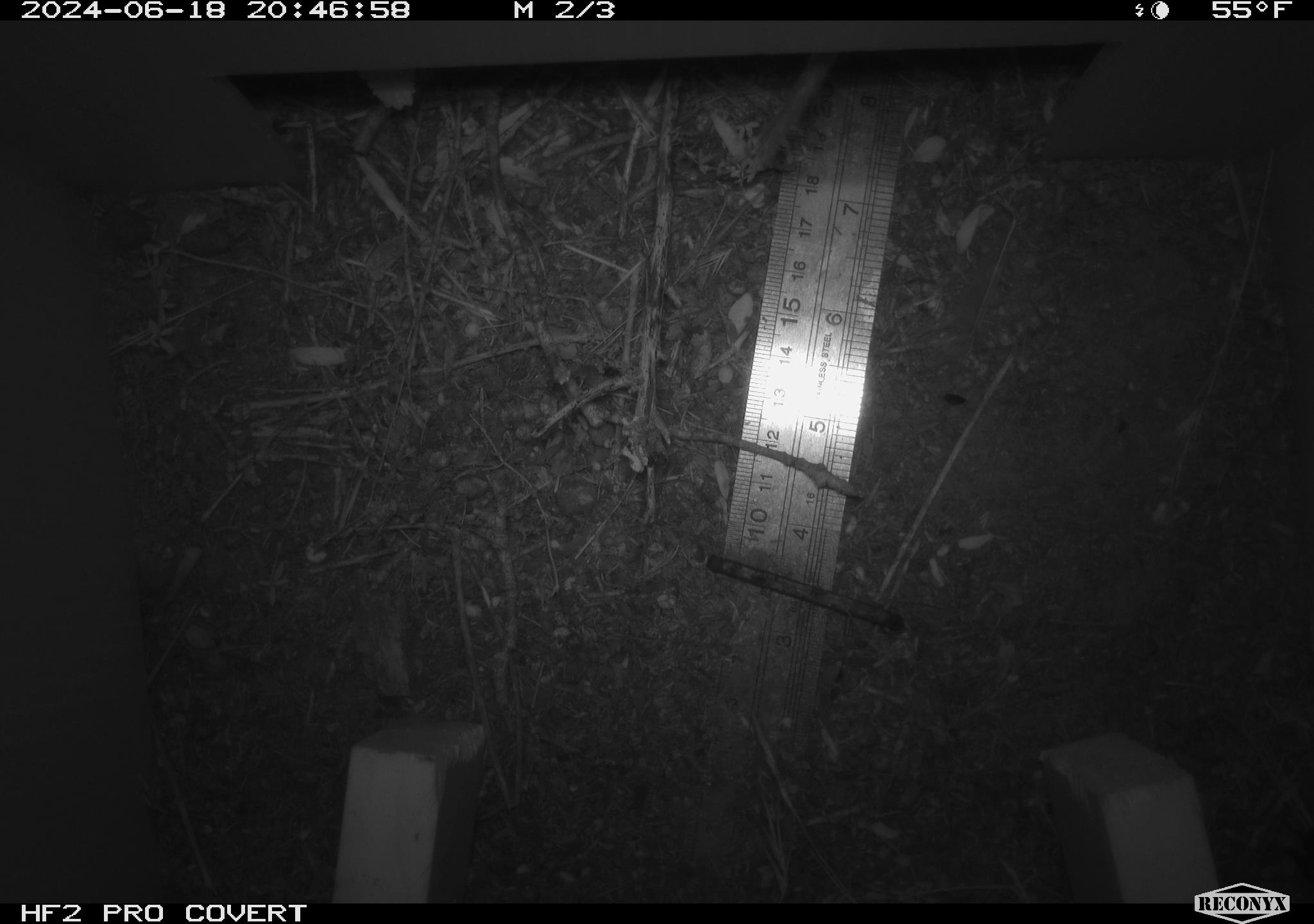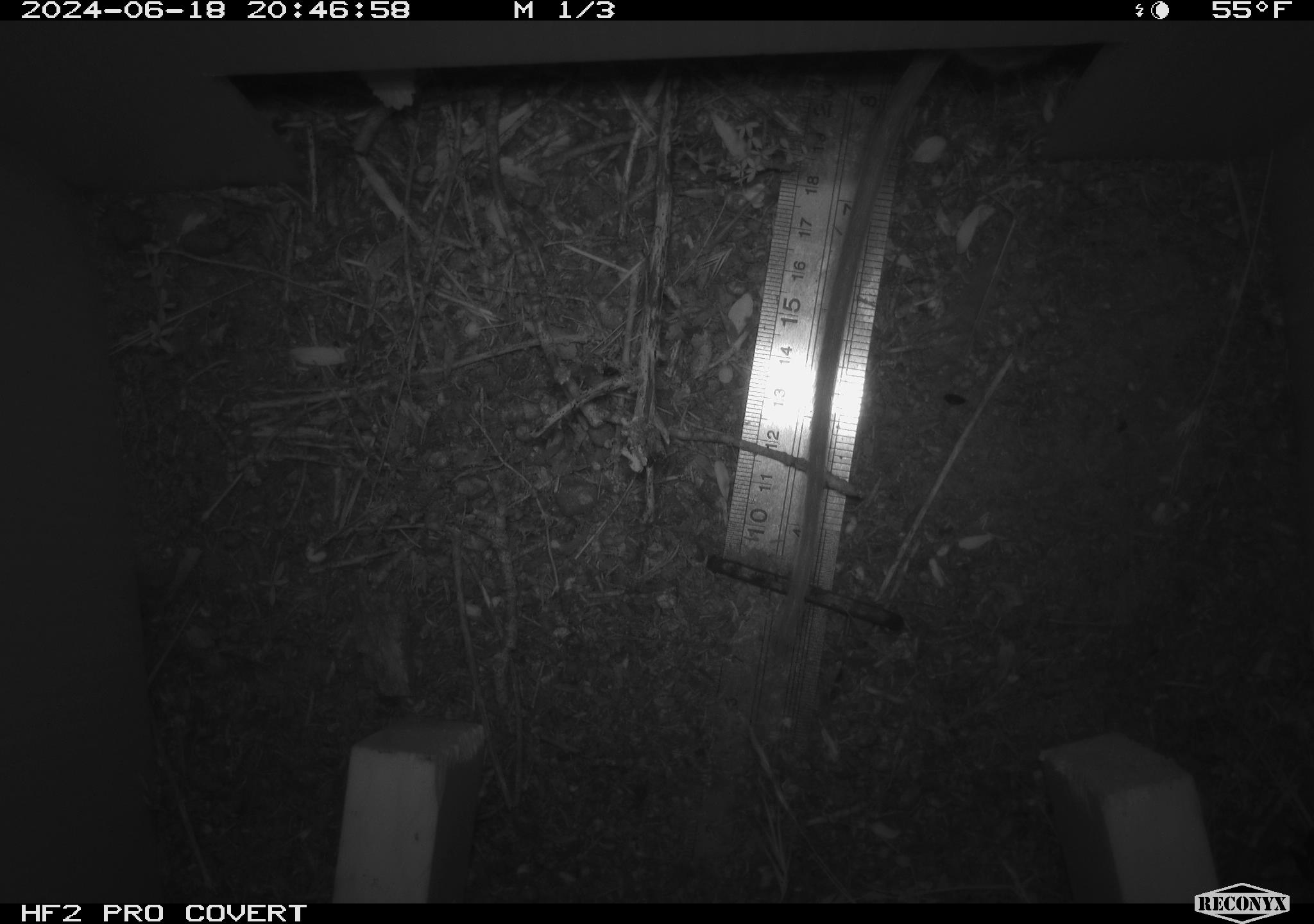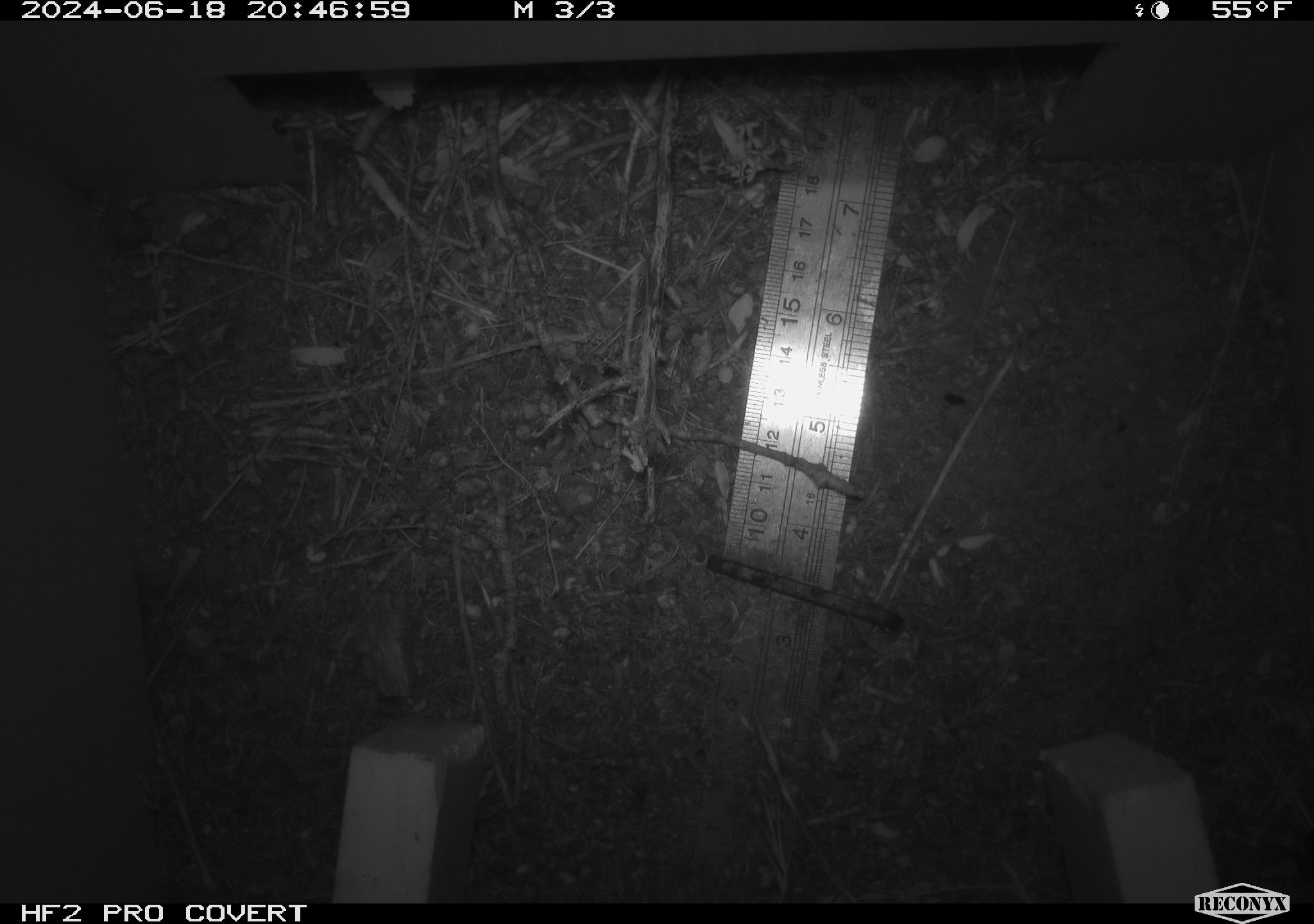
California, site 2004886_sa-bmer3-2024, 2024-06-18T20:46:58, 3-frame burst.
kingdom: Animalia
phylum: Chordata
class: Mammalia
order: Rodentia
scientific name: Rodentia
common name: mouse species